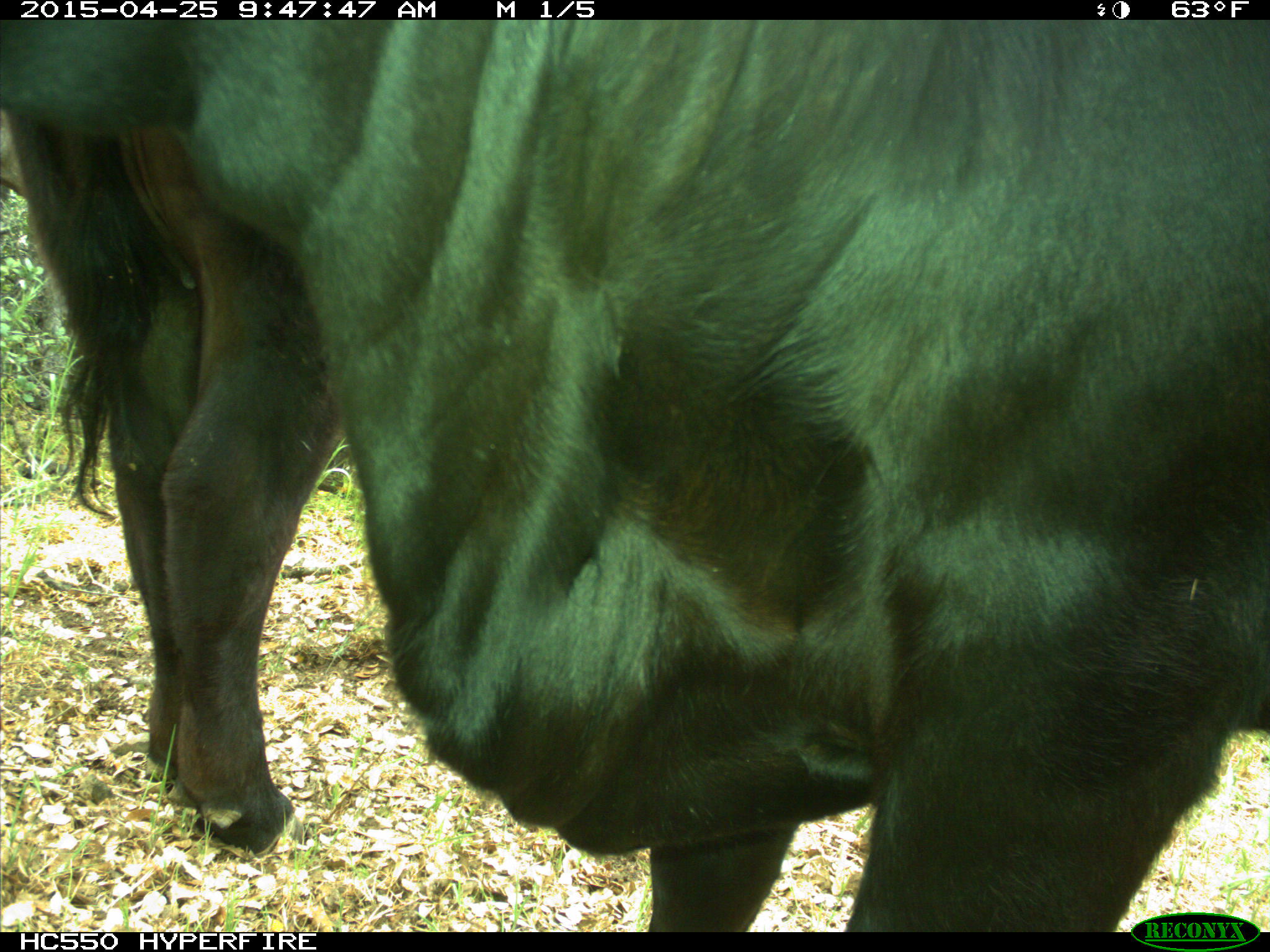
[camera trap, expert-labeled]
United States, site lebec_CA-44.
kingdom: Animalia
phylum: Chordata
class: Mammalia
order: Artiodactyla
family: Suidae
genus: Sus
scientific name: Sus scrofa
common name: wild boar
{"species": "Sus scrofa (wild boar)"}